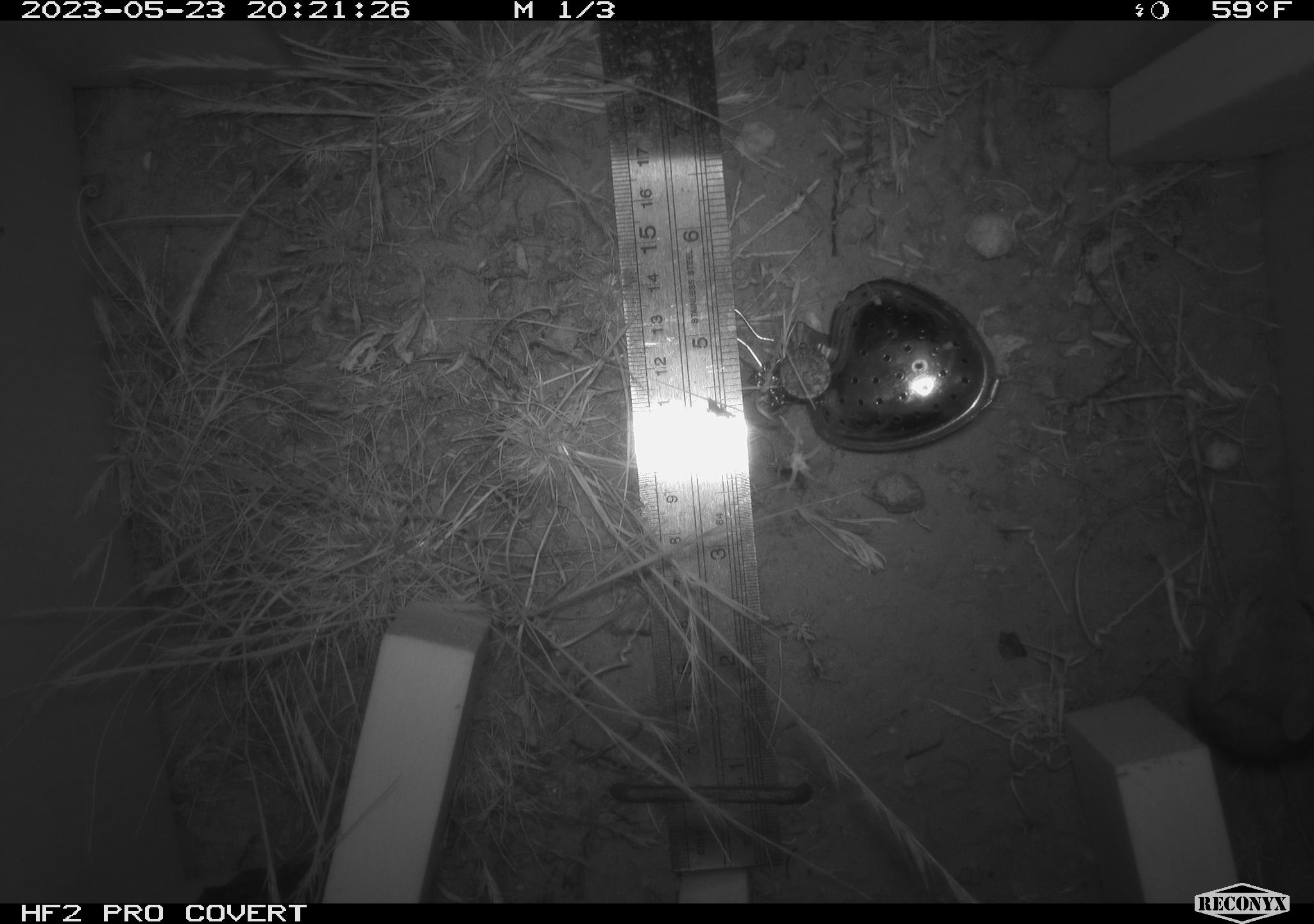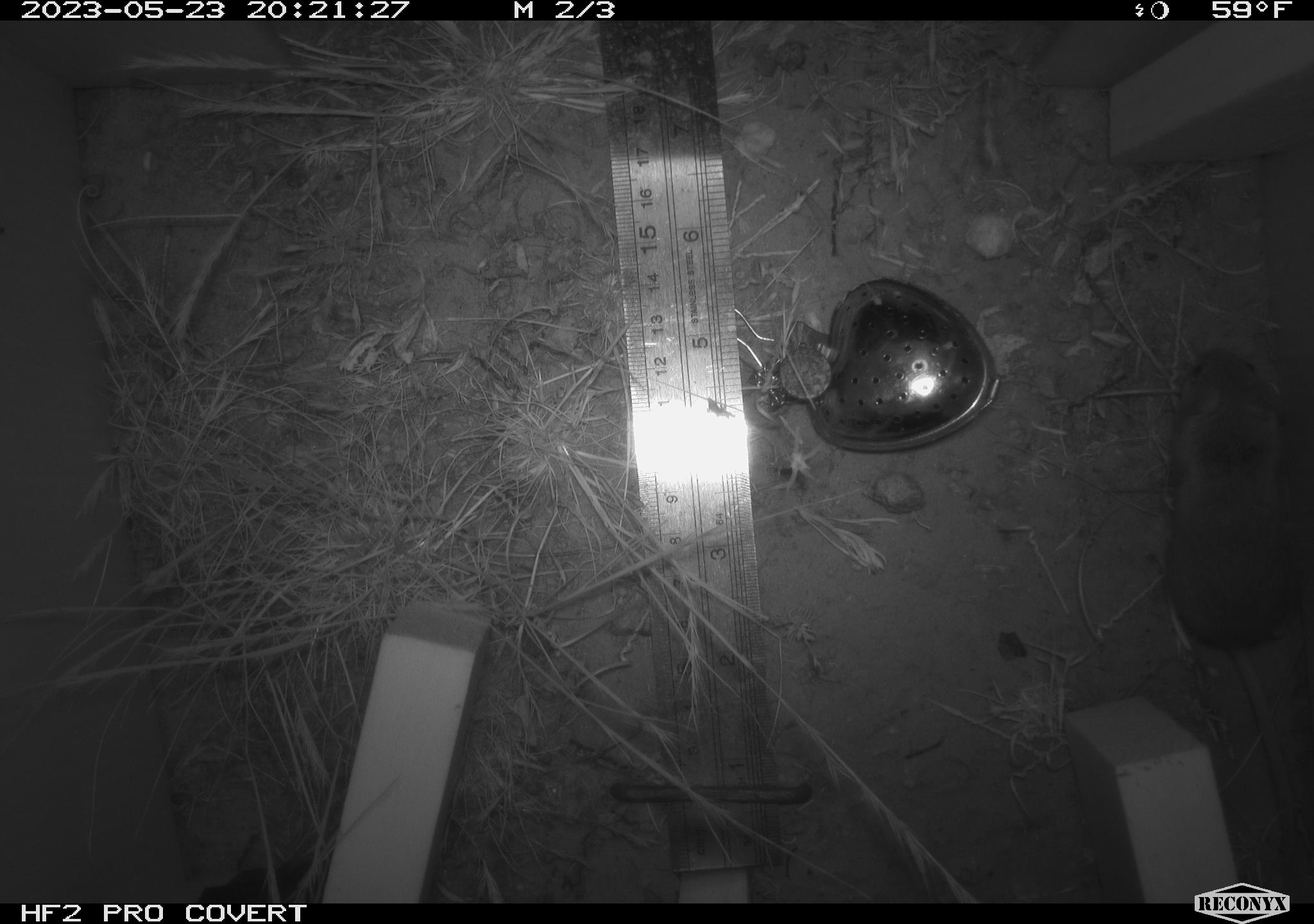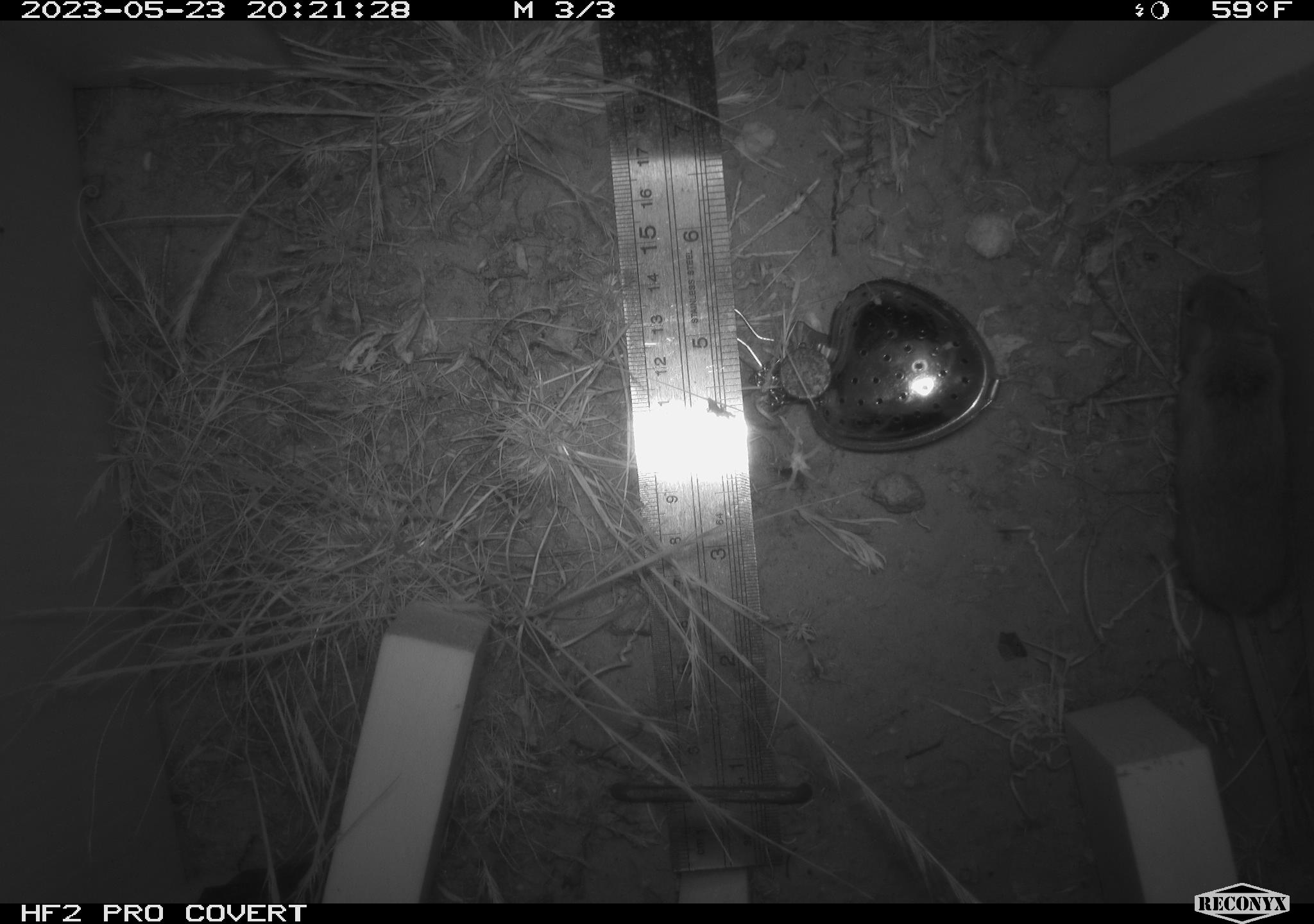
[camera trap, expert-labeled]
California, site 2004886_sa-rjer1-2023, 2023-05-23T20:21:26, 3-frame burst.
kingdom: Animalia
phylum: Chordata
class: Mammalia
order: Rodentia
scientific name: Rodentia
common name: mouse species